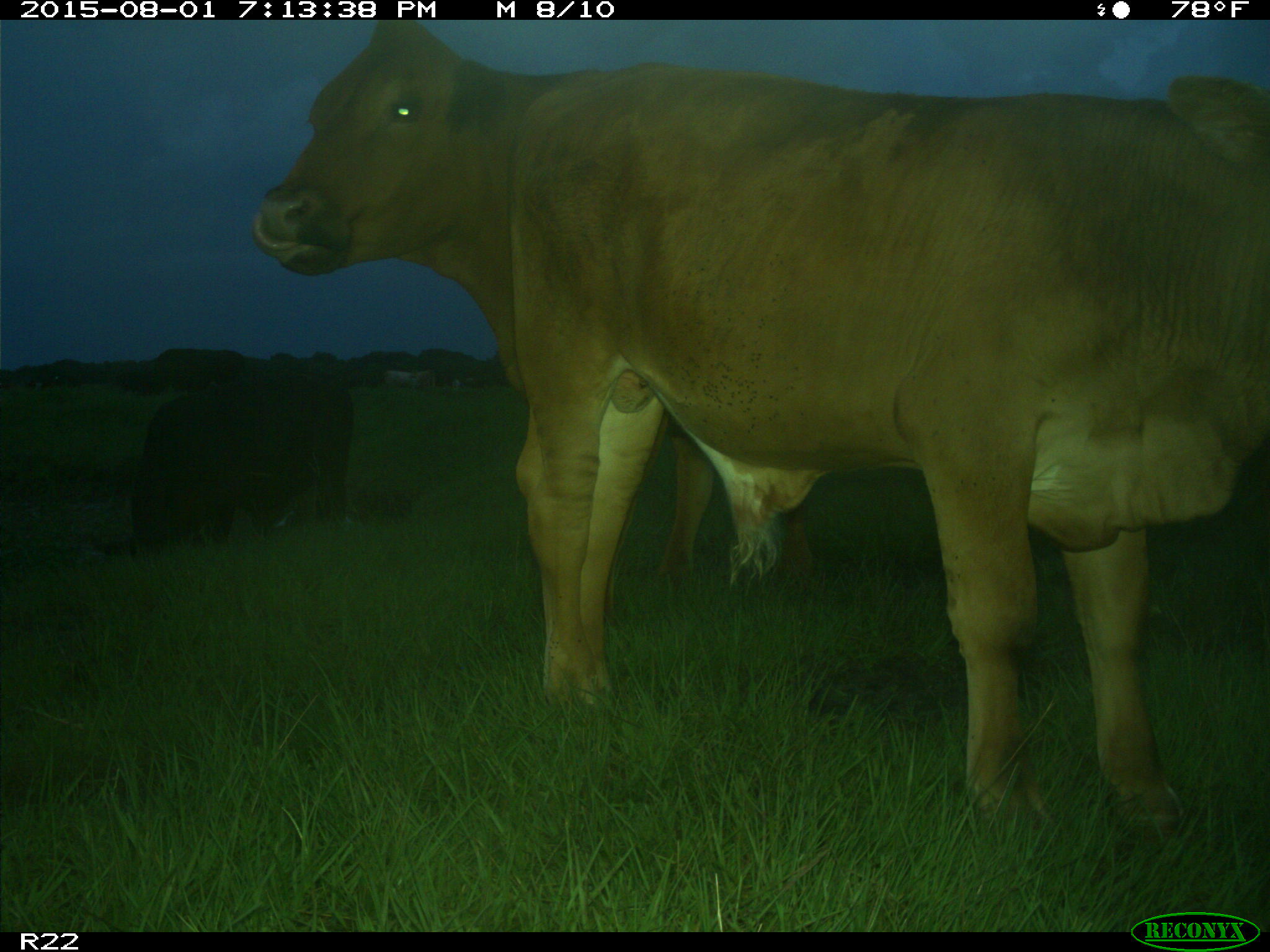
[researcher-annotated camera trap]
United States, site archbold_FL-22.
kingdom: Animalia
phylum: Chordata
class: Mammalia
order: Artiodactyla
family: Bovidae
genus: Bos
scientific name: Bos taurus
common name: domestic cow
Bos taurus (domestic cow).